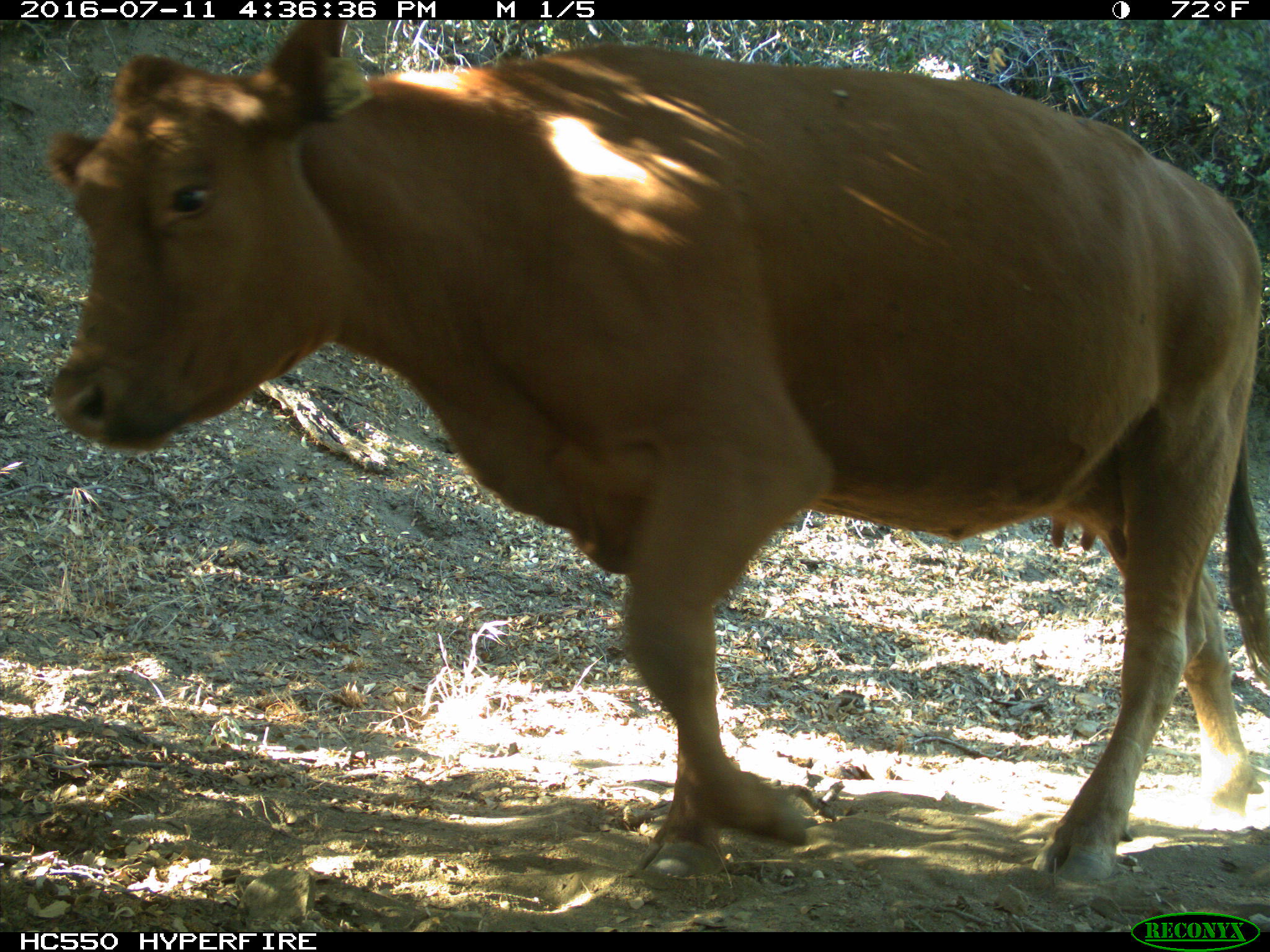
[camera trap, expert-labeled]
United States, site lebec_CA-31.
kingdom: Animalia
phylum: Chordata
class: Mammalia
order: Artiodactyla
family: Bovidae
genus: Bos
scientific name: Bos taurus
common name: domestic cow